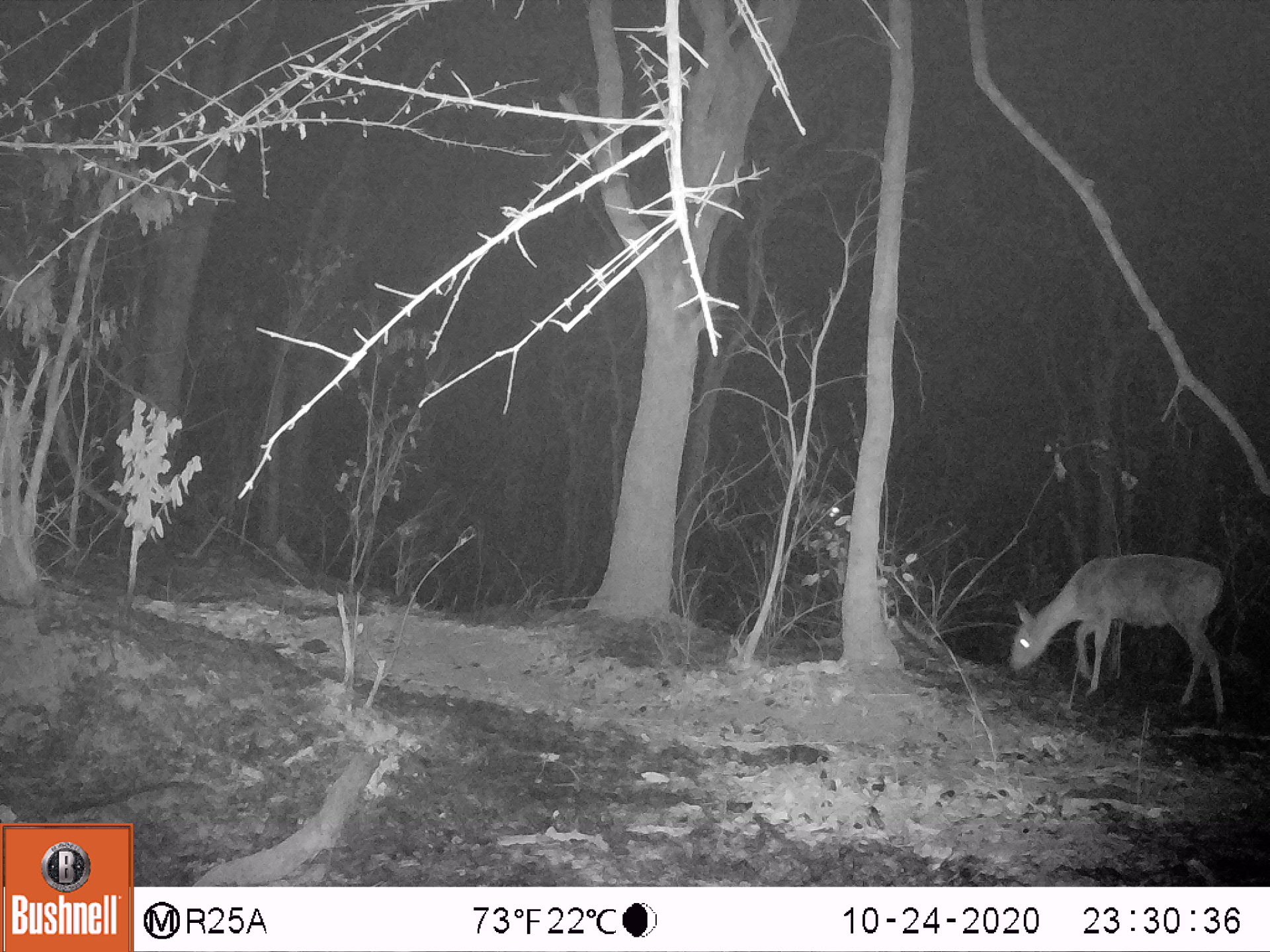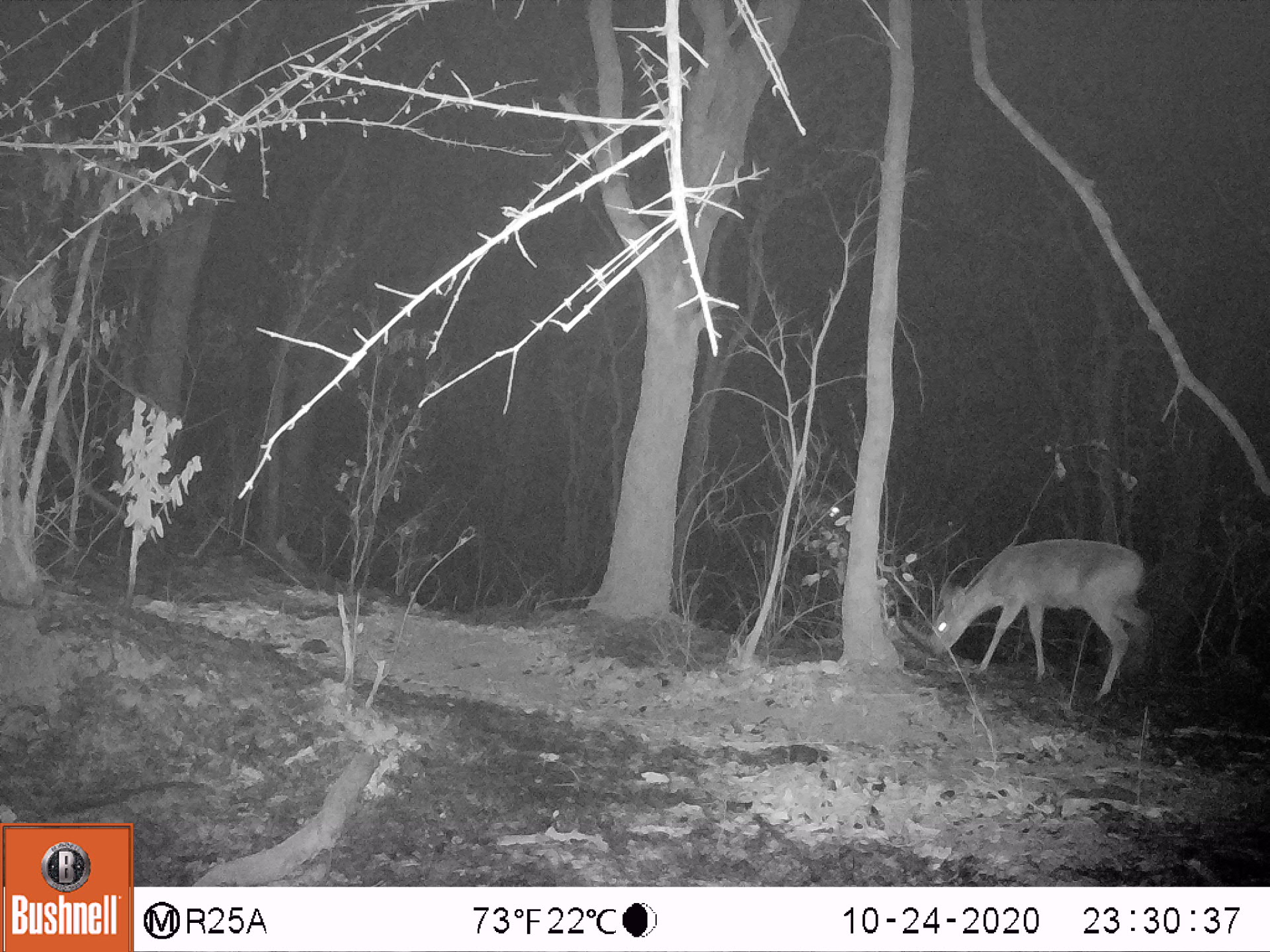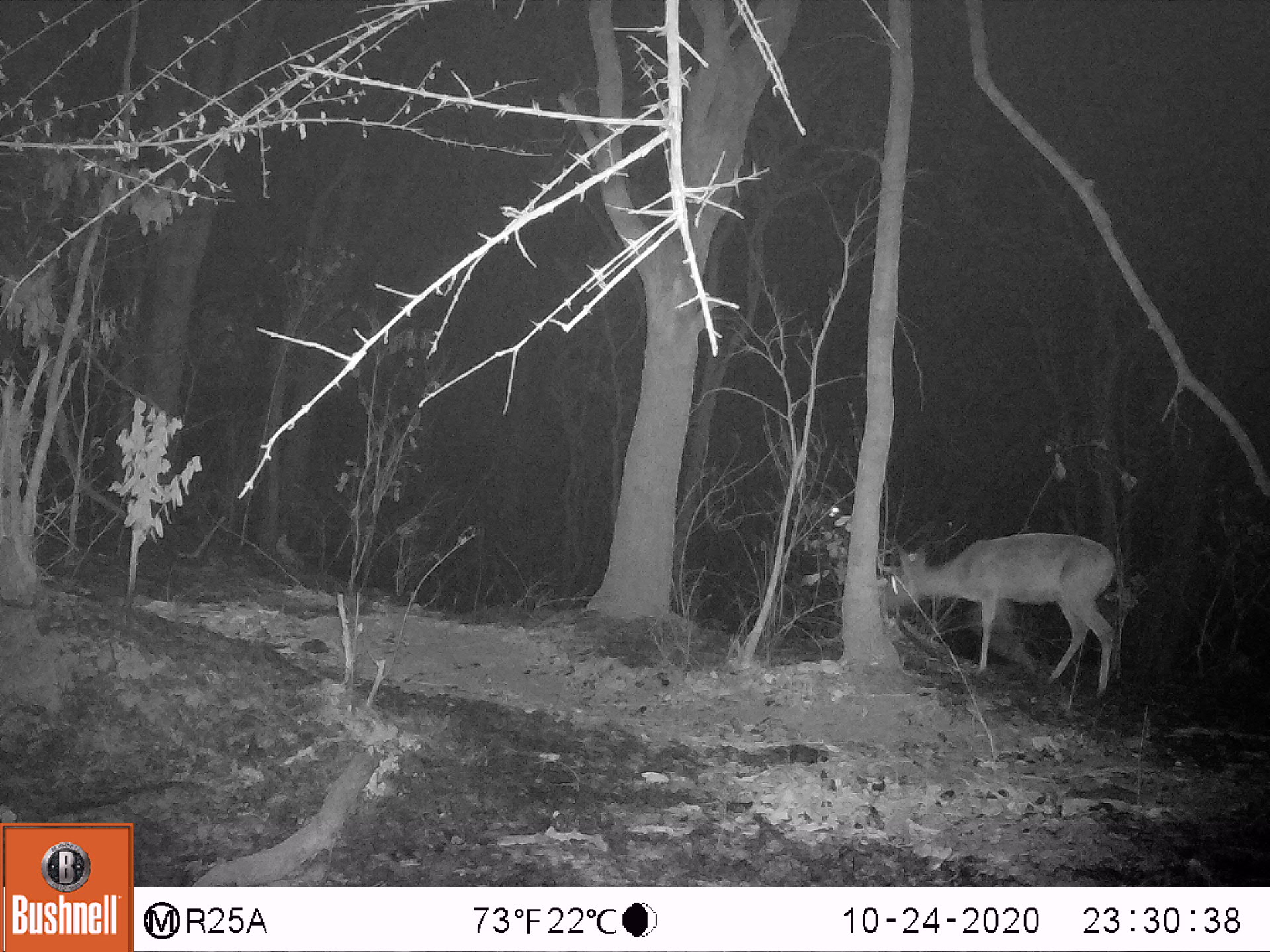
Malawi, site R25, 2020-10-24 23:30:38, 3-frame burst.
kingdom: Animalia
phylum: Chordata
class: Mammalia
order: Artiodactyla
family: Bovidae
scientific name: Antilopinae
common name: small antelope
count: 1